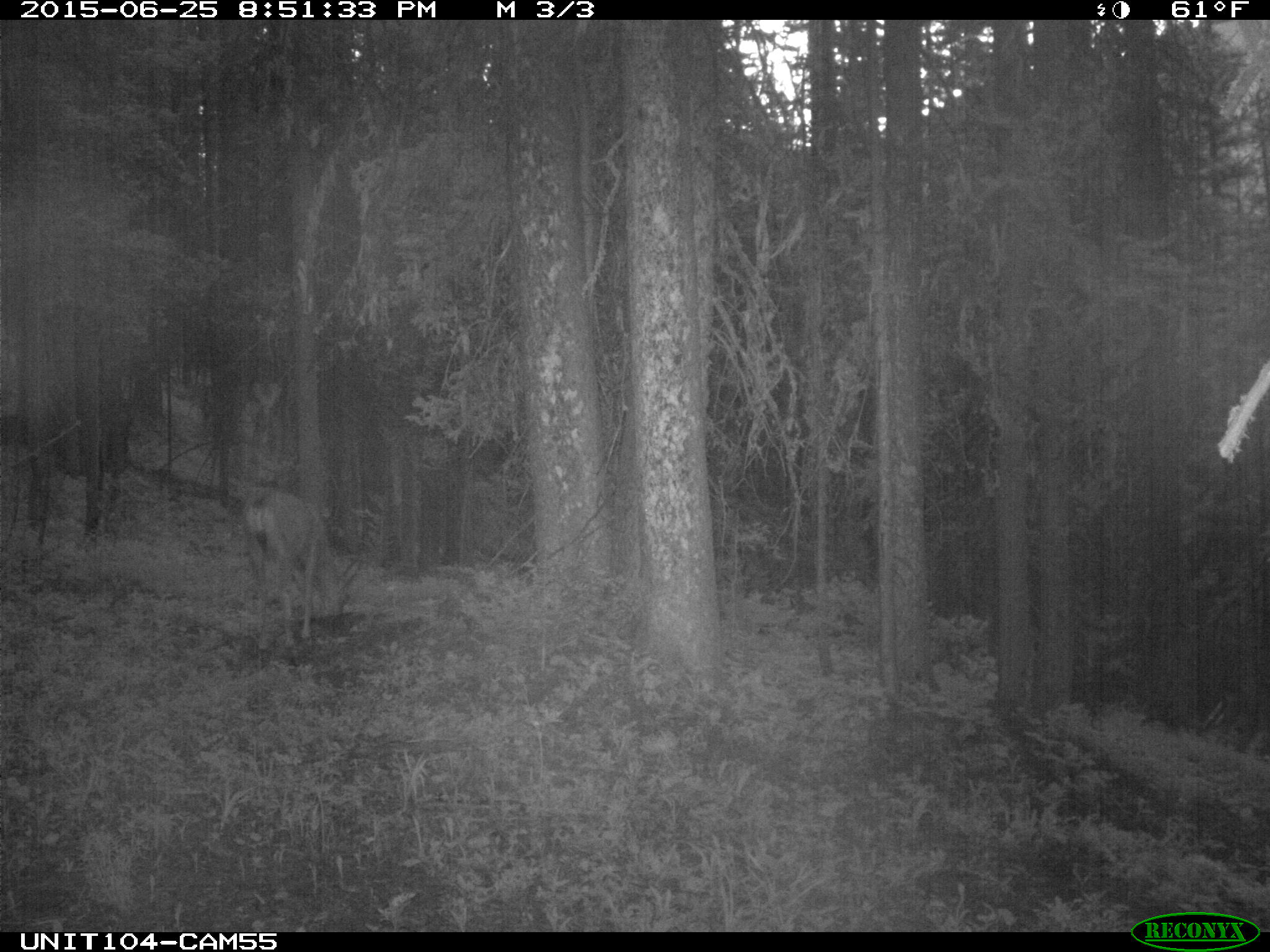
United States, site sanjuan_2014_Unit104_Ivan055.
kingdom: Animalia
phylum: Chordata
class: Mammalia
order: Artiodactyla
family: Cervidae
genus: Odocoileus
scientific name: Odocoileus hemionus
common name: mule deer